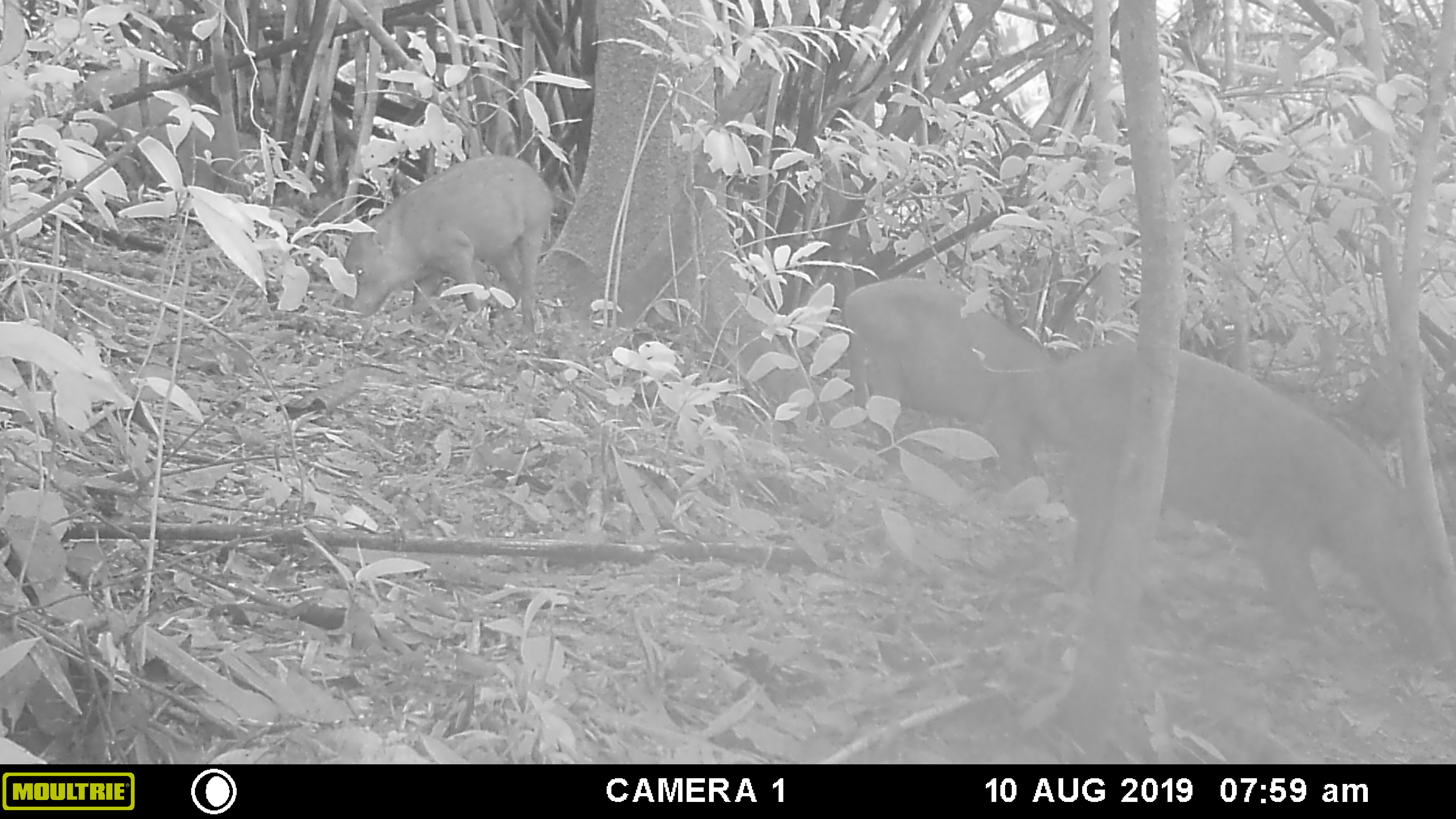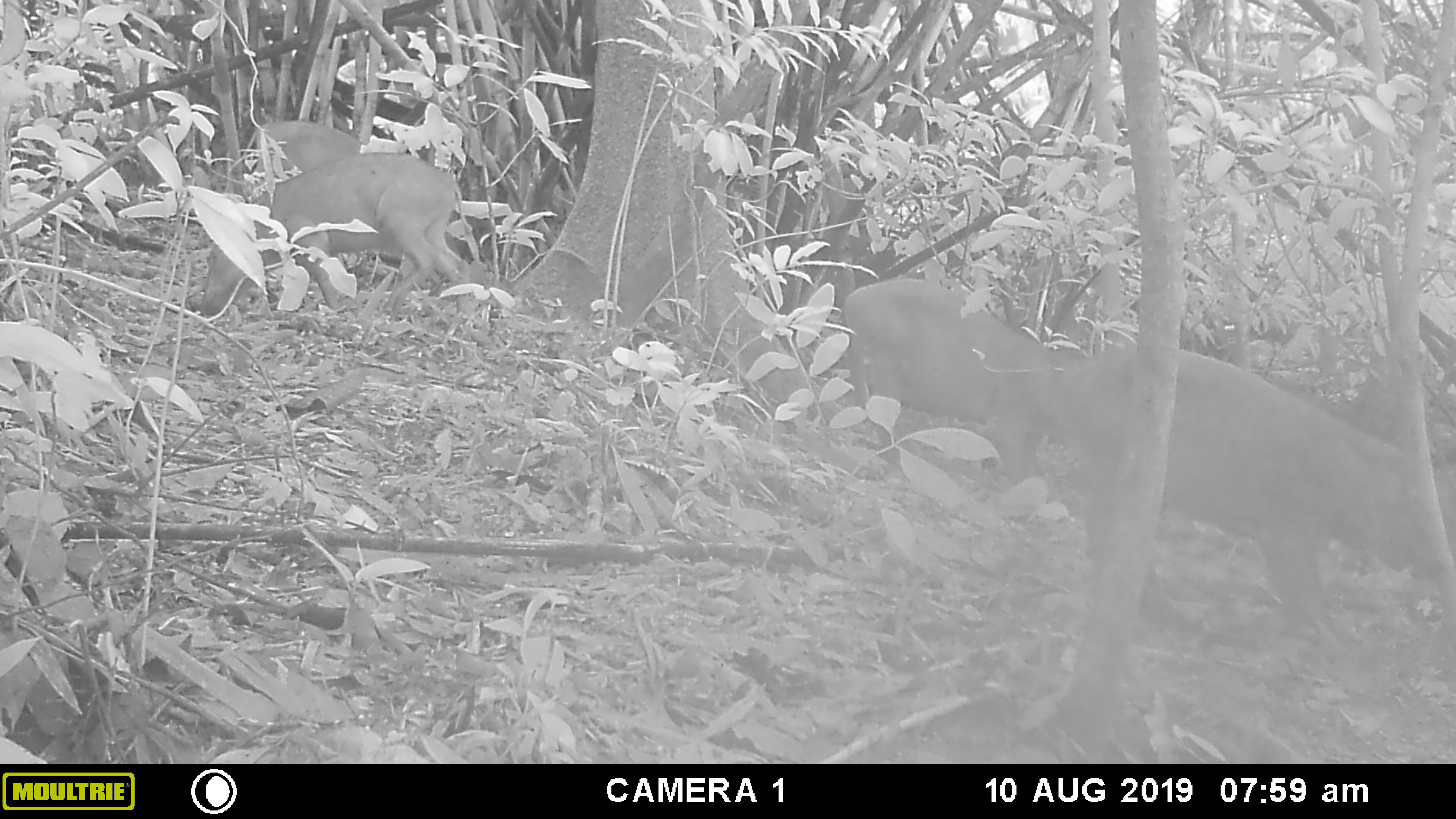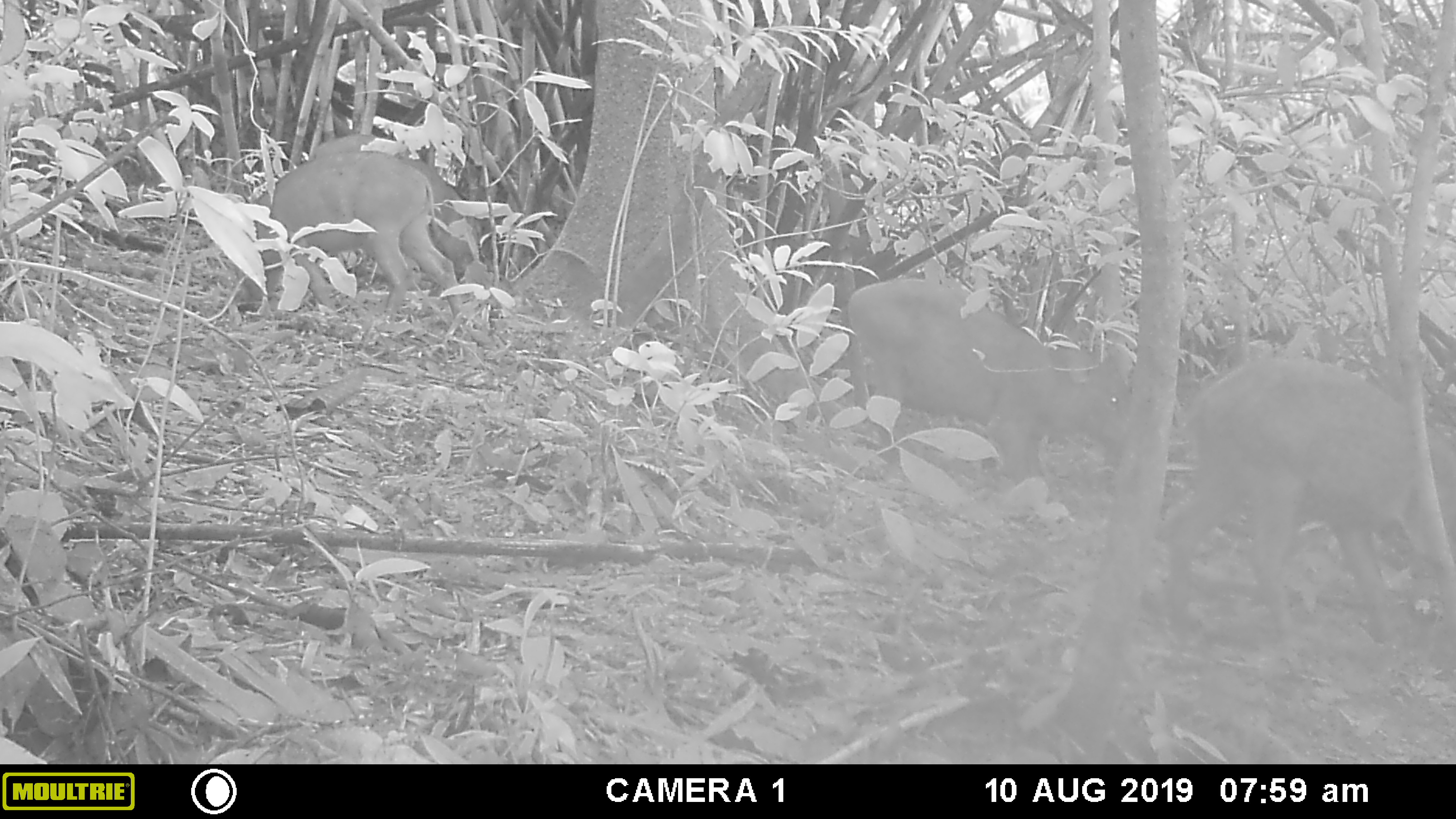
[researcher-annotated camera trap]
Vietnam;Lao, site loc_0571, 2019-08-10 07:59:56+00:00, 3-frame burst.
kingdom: Animalia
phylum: Chordata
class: Mammalia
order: Artiodactyla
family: Suidae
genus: Sus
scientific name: Sus scrofa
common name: eurasian wild pig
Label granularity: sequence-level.